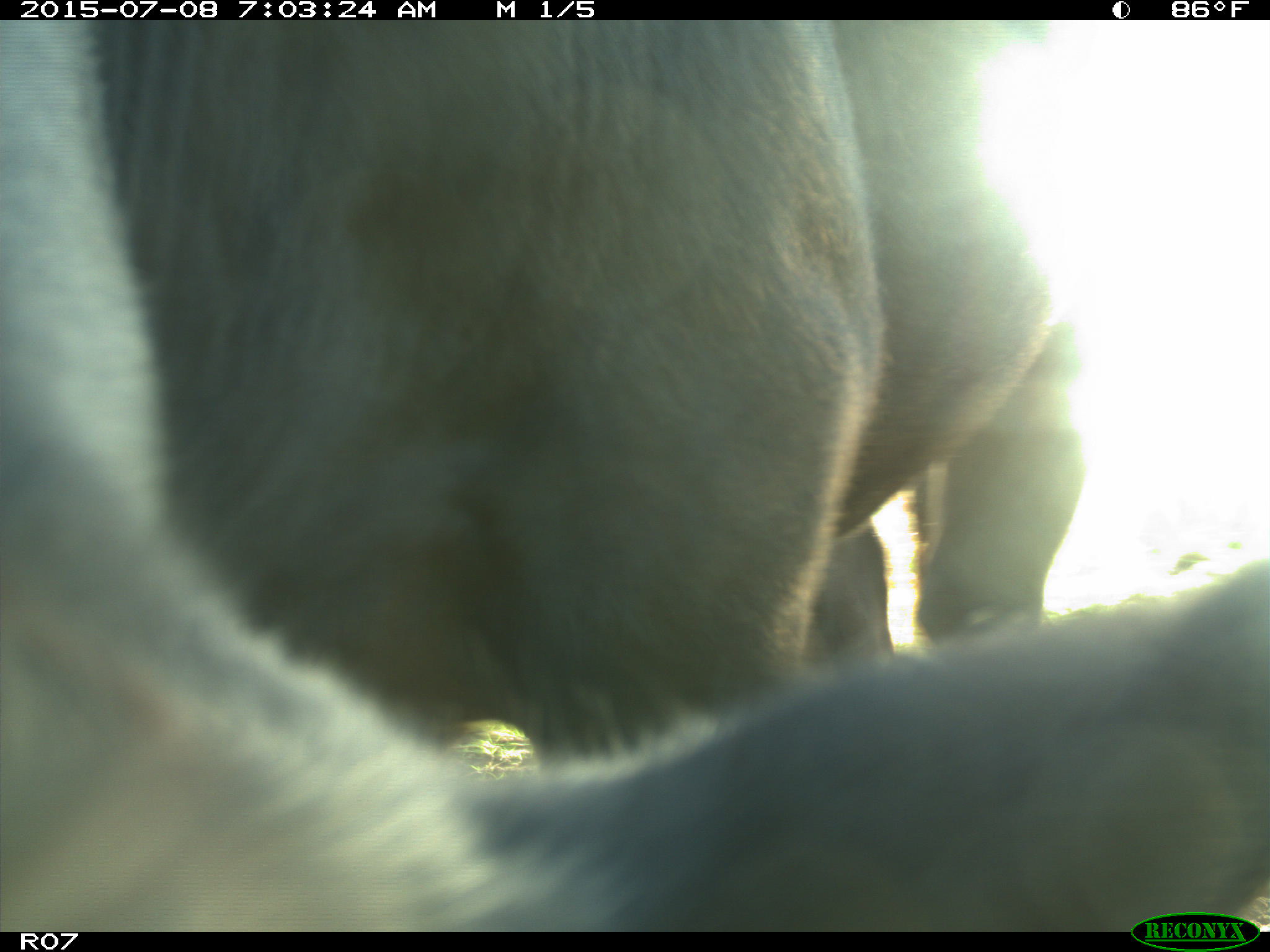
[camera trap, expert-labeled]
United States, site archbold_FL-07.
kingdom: Animalia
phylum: Chordata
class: Mammalia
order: Artiodactyla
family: Bovidae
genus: Bos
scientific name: Bos taurus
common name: domestic cow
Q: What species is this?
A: Bos taurus (domestic cow).